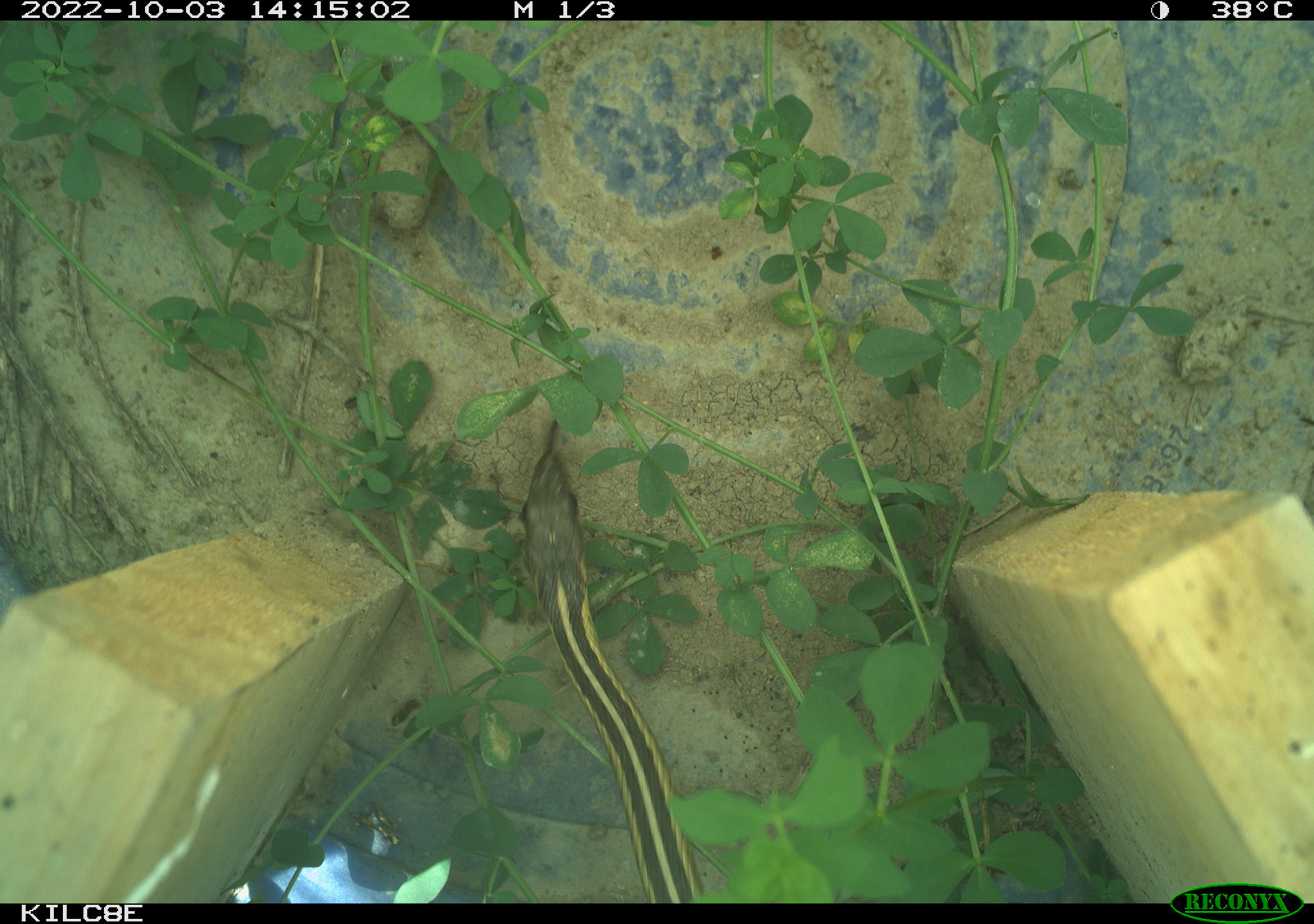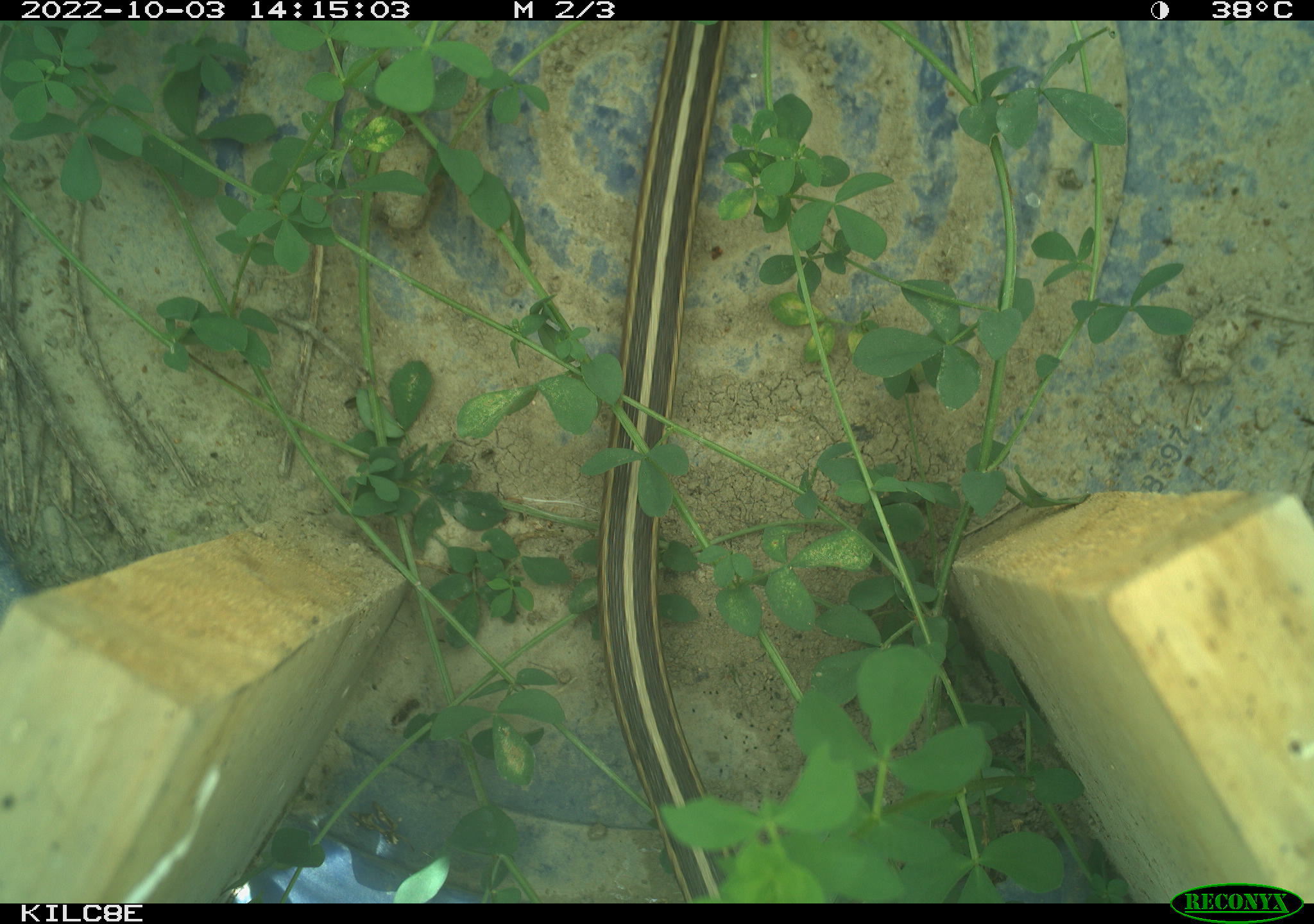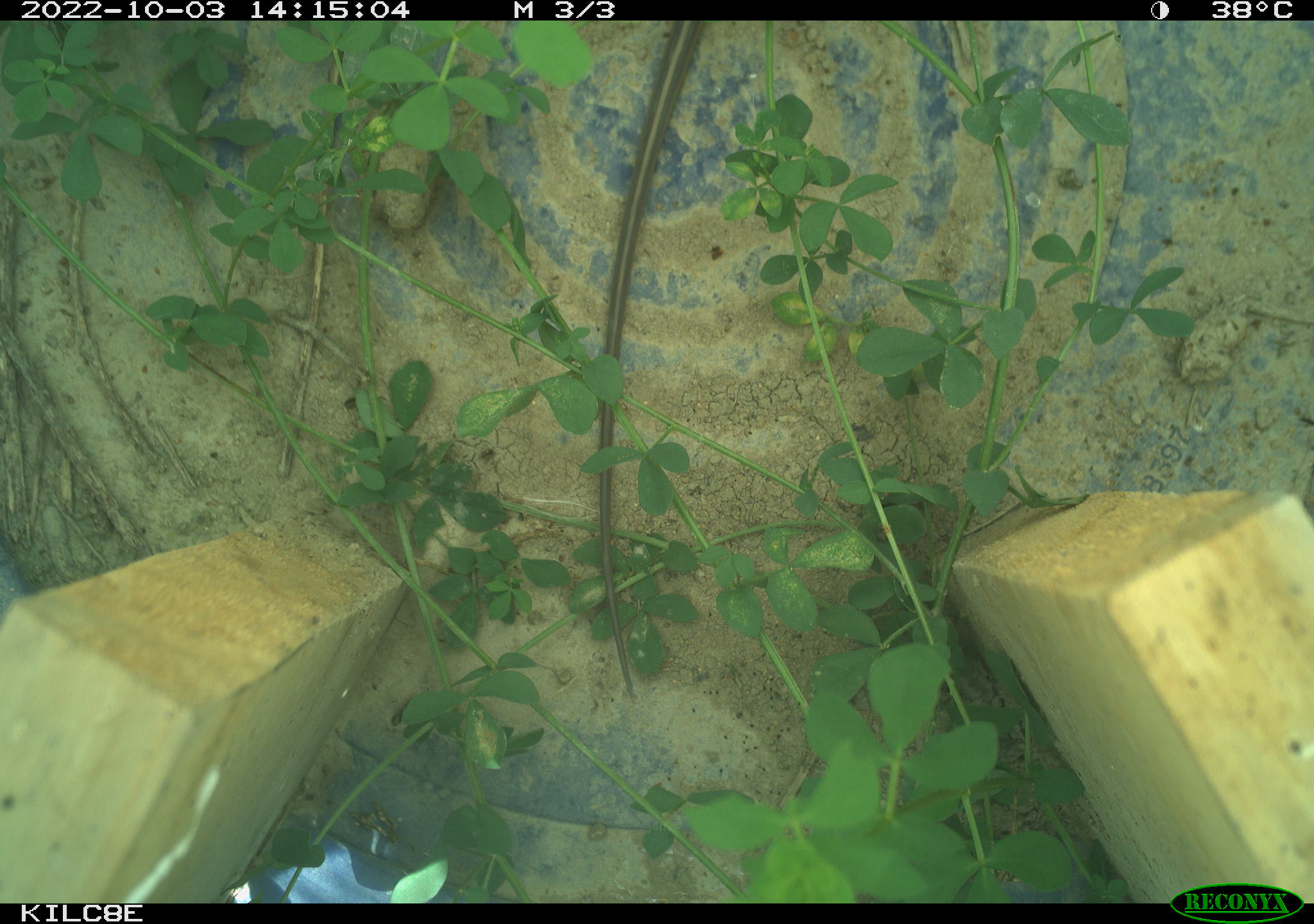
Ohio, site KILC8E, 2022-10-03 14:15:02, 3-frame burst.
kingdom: Animalia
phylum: Chordata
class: Reptilia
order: Squamata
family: Colubridae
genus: Thamnophis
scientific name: Thamnophis sirtalis sirtalis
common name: eastern gartersnake